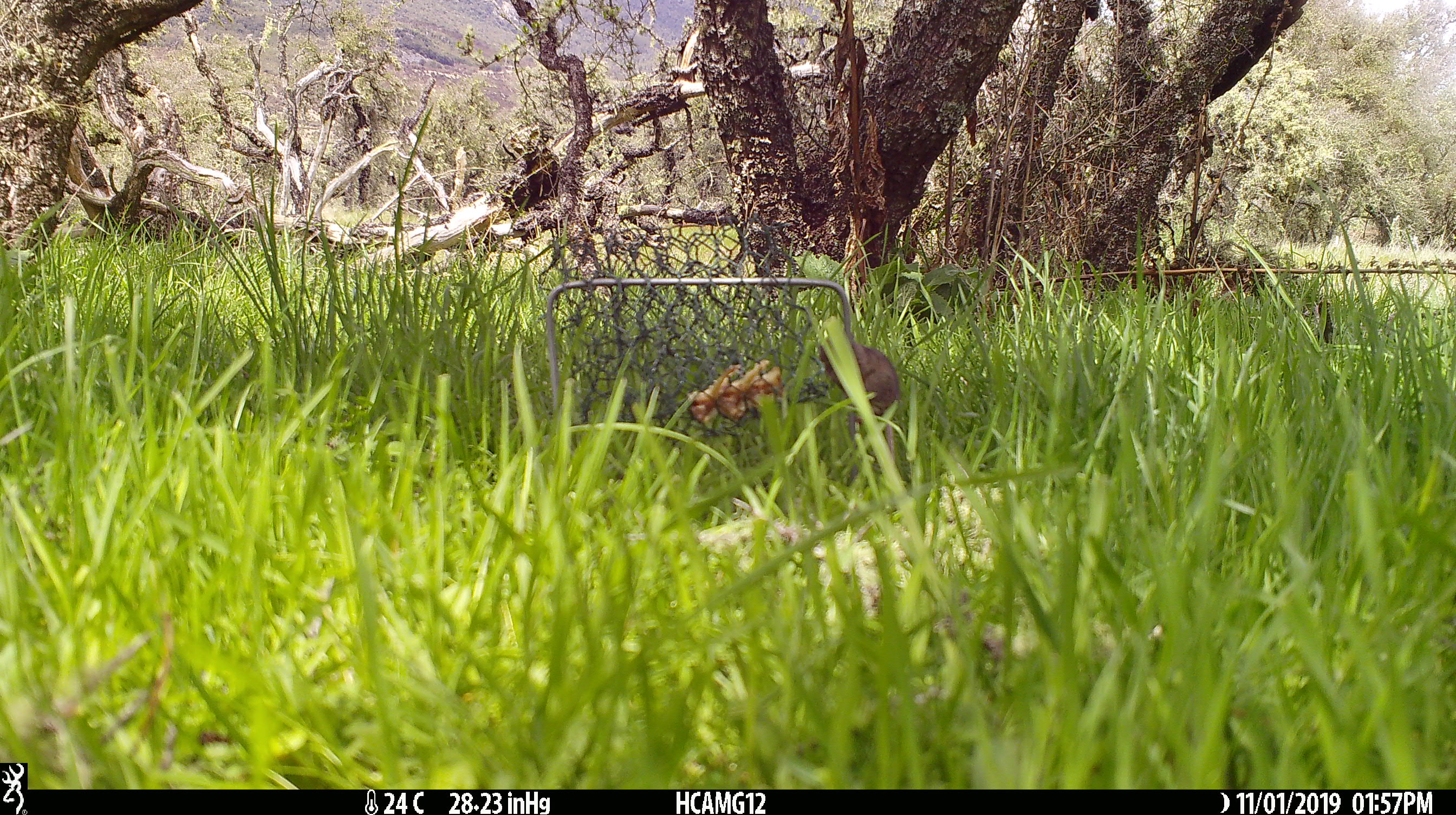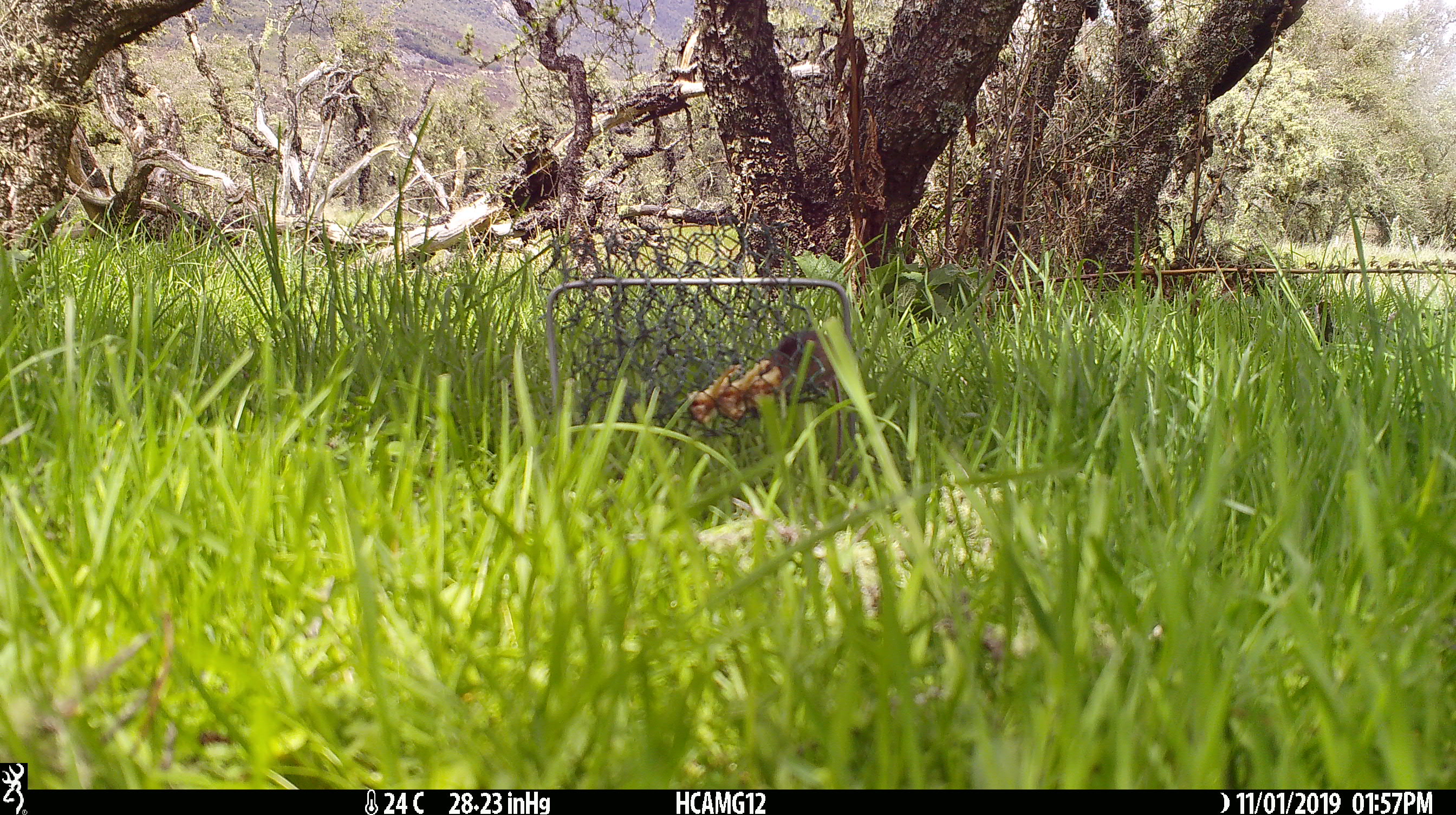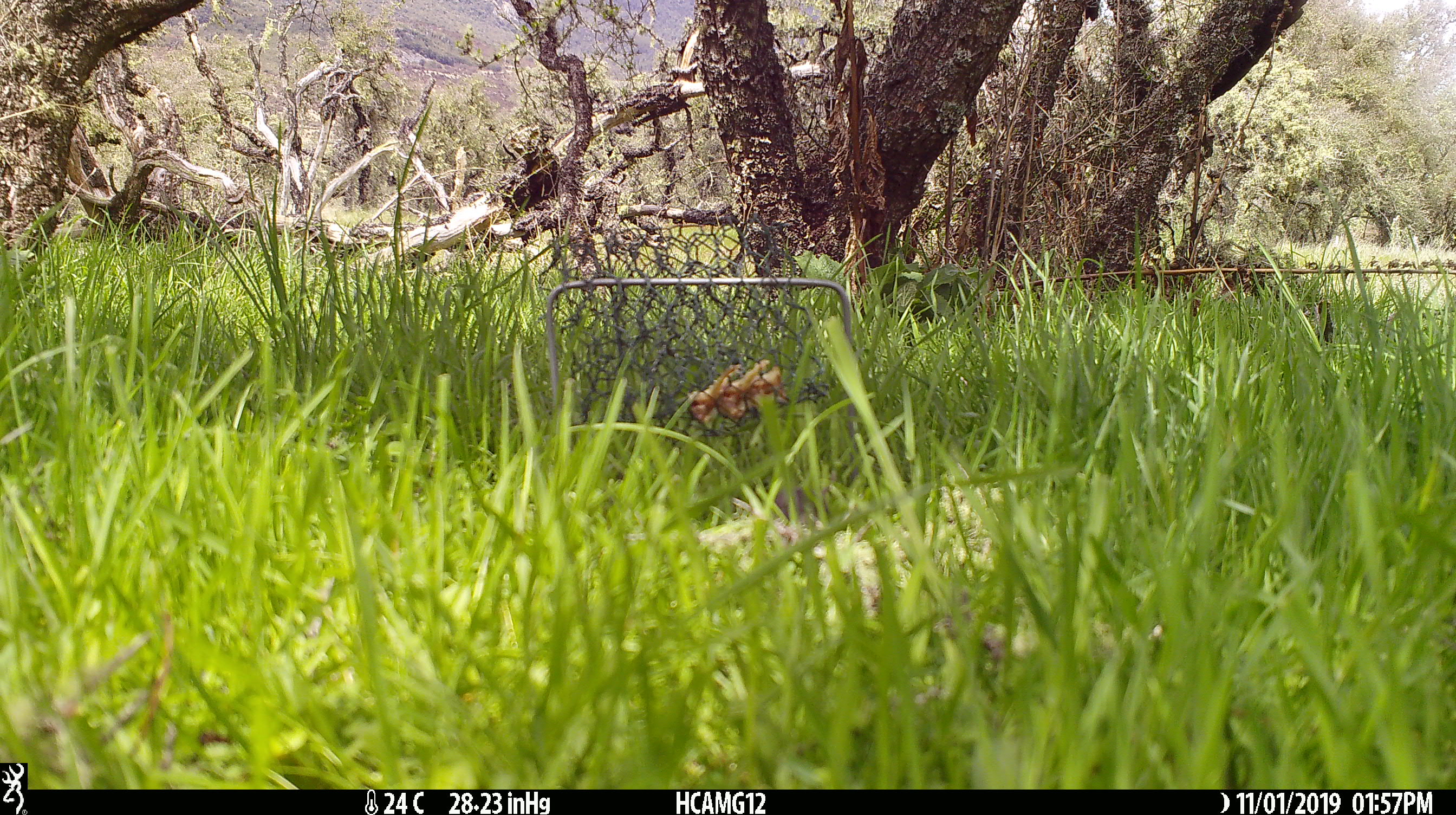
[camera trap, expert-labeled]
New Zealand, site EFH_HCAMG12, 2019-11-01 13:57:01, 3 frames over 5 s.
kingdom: Animalia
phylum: Chordata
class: Mammalia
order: Rodentia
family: Muridae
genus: Mus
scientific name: Mus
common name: mouse